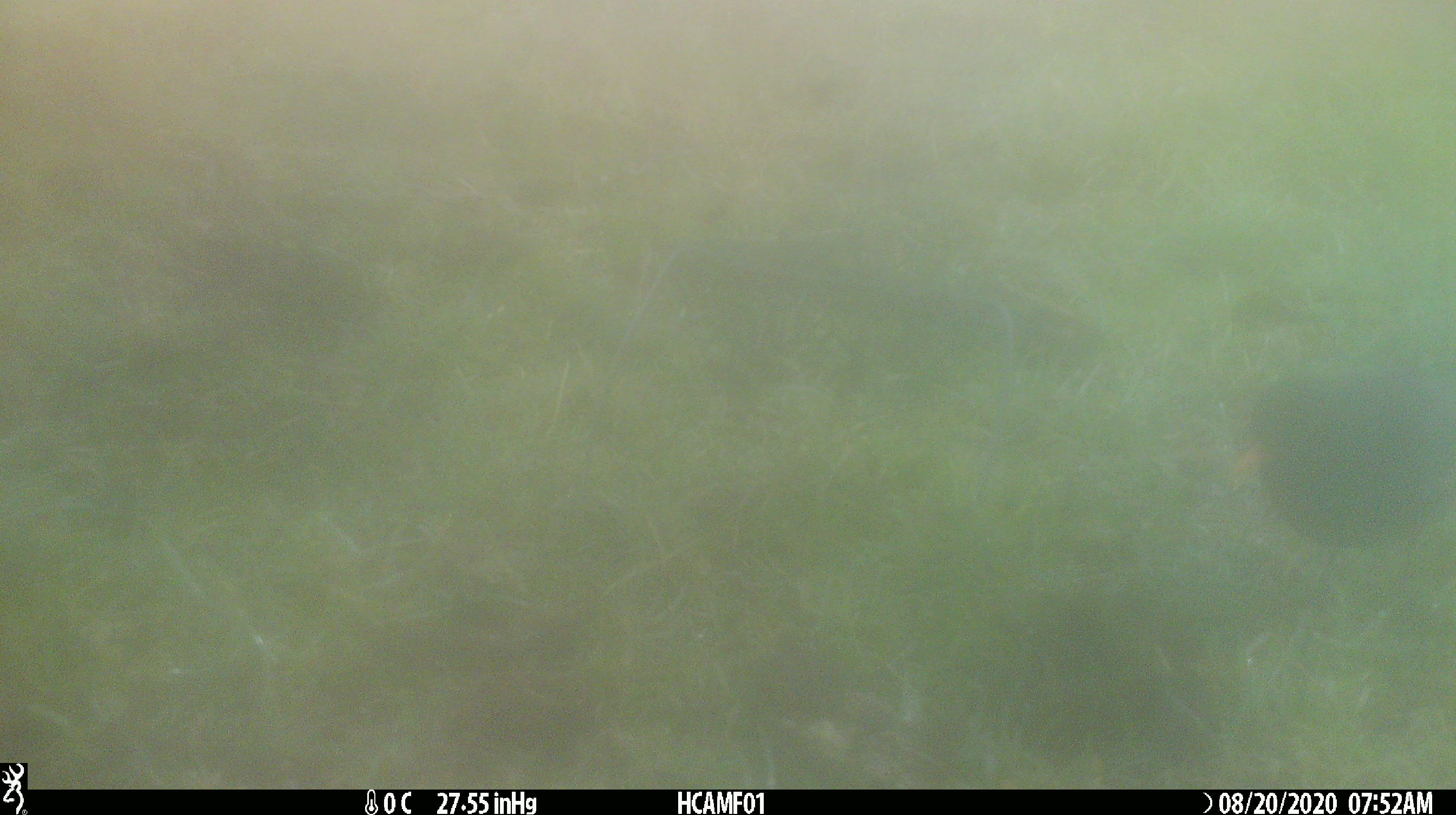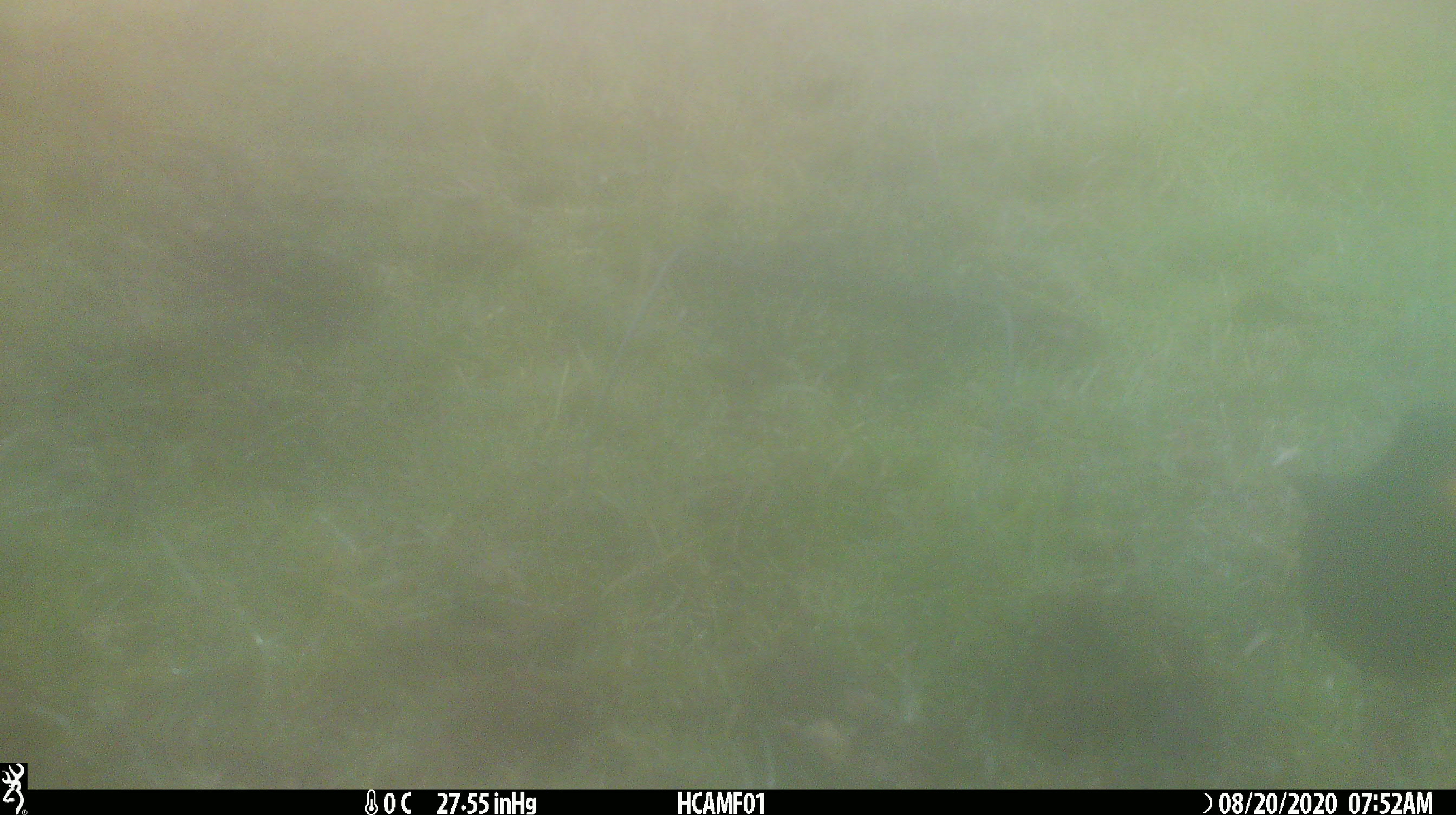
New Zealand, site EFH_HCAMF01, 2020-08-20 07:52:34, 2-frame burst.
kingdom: Animalia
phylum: Chordata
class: Aves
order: Passeriformes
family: Turdidae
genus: Turdus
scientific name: Turdus merula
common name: eurasian blackbird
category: blackbird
Blackbird (eurasian blackbird) (Turdus merula).